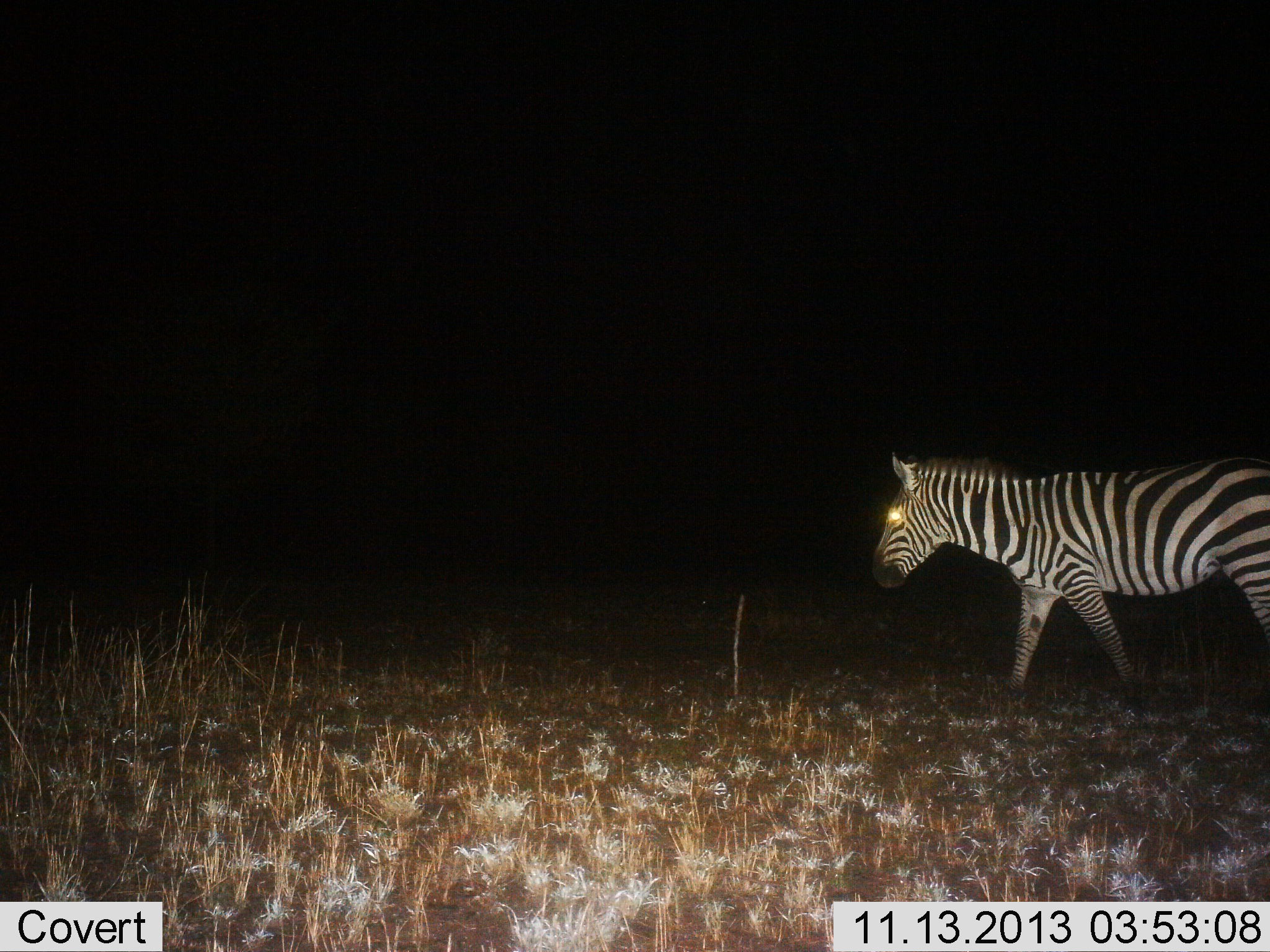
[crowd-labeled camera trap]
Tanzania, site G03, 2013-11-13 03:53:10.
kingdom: Animalia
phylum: Chordata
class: Mammalia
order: Perissodactyla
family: Equidae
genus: Equus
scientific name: Equus quagga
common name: plains zebra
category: zebra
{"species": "zebra (plains zebra) (Equus quagga)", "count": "1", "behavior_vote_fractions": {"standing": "20%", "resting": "0%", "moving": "90%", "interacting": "0%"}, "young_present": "0%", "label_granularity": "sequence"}